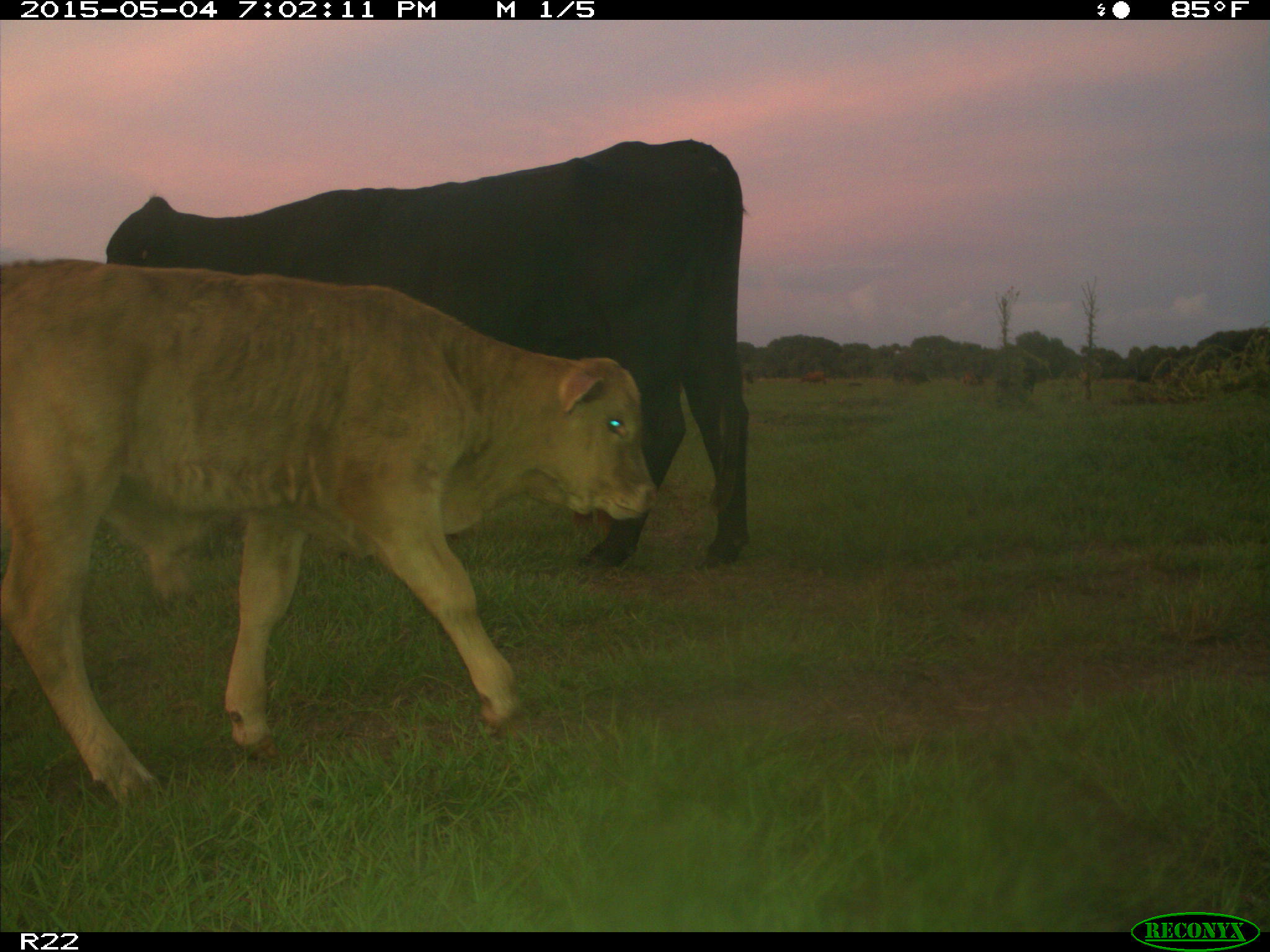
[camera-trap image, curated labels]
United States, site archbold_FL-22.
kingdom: Animalia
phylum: Chordata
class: Mammalia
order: Artiodactyla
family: Bovidae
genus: Bos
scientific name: Bos taurus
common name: domestic cow